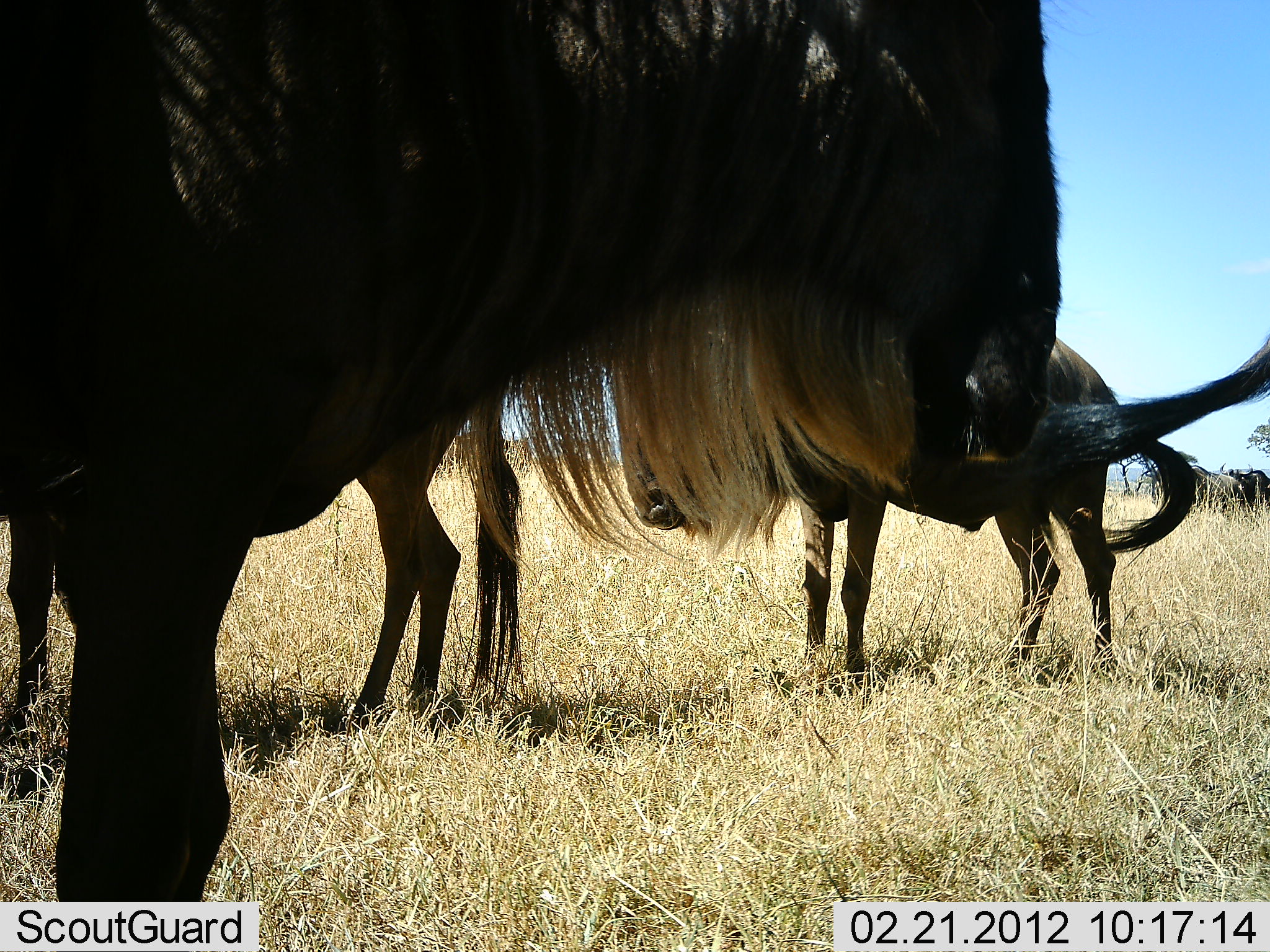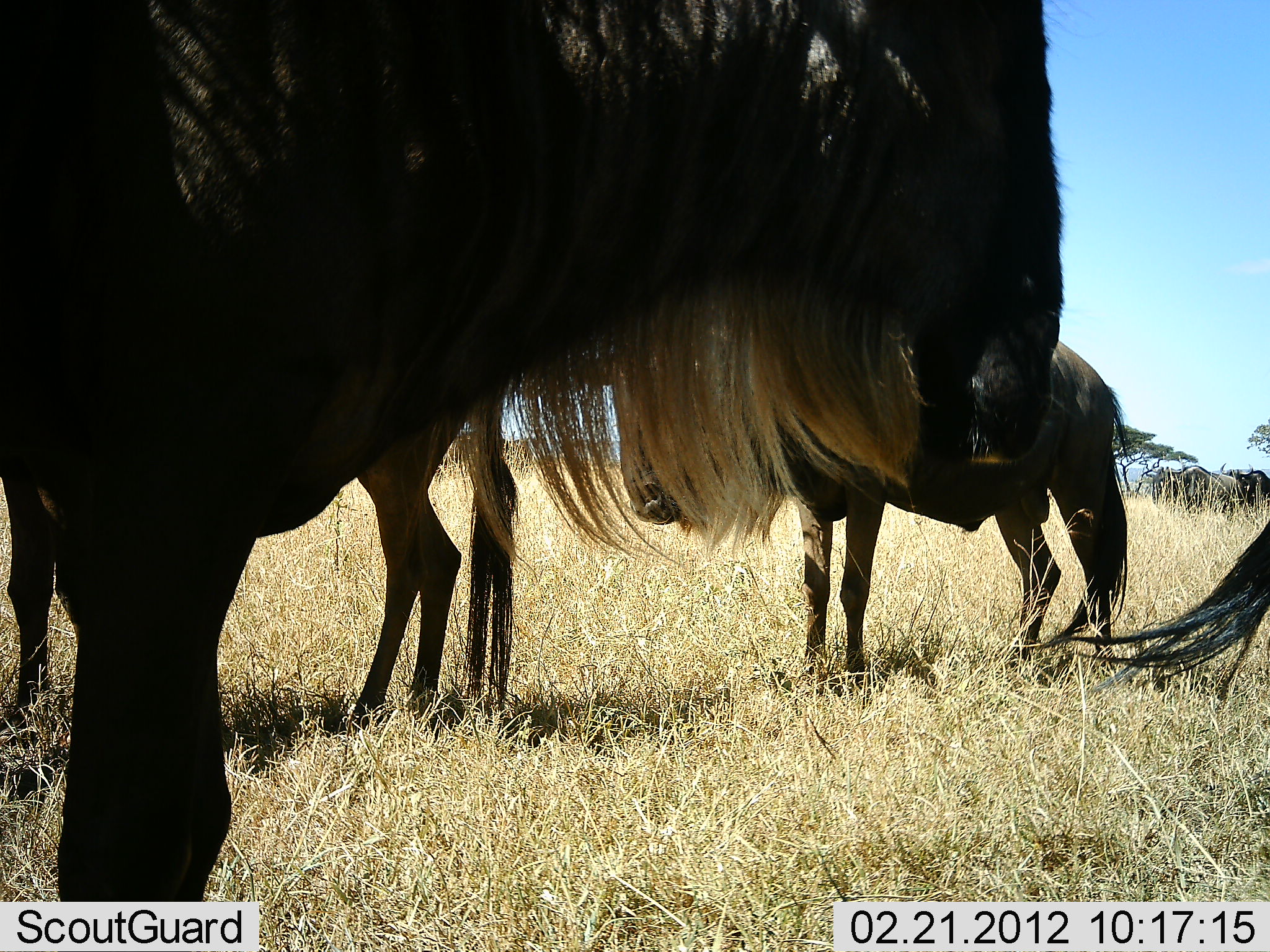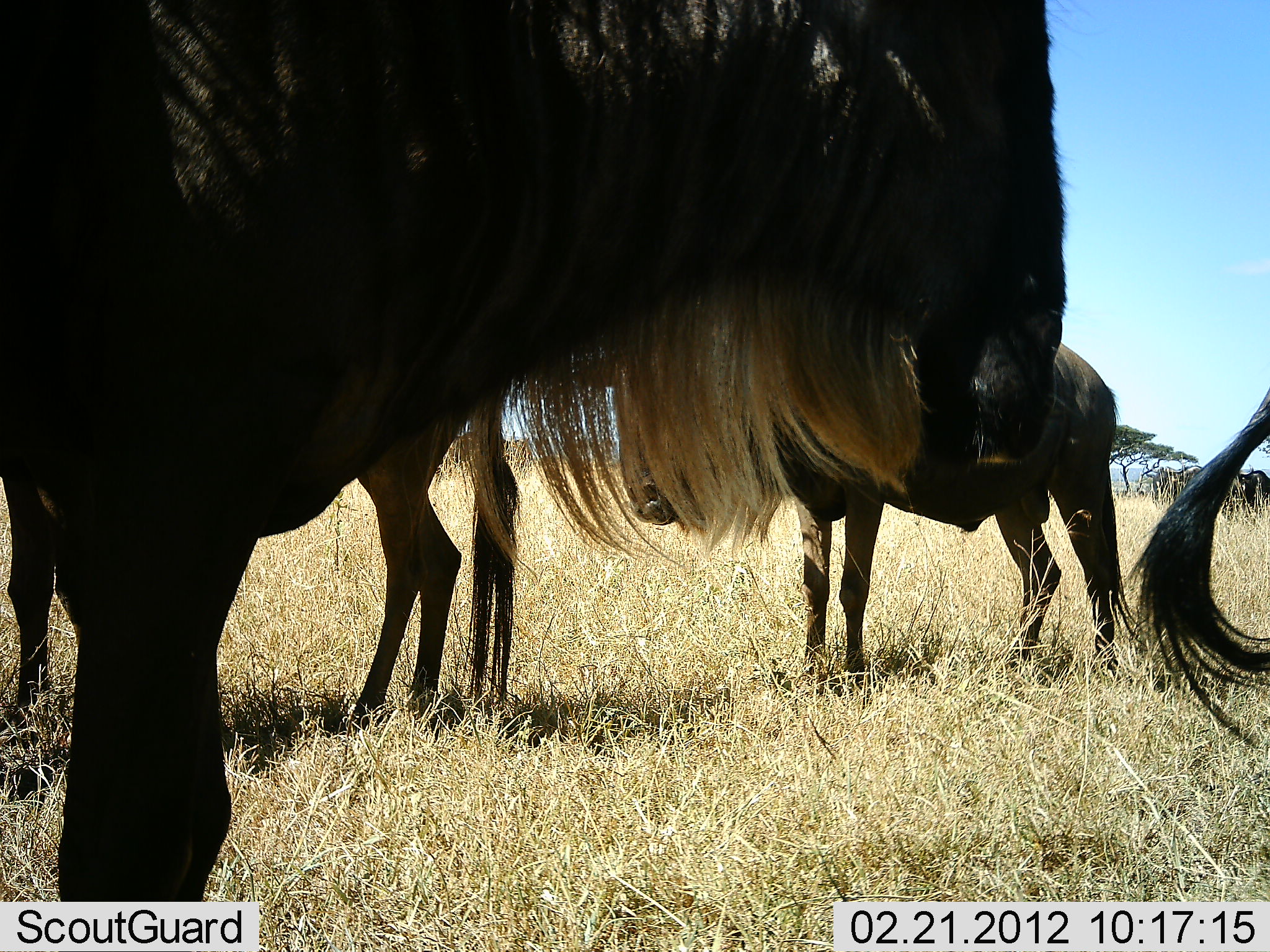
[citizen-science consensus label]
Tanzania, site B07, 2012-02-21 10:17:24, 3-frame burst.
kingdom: Animalia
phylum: Chordata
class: Mammalia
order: Artiodactyla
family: Bovidae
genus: Connochaetes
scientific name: Connochaetes taurinus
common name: blue wildebeest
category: wildebeest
Wildebeest (blue wildebeest) (Connochaetes taurinus), count 4. Behavior (volunteer vote fractions): standing 92%, resting 0%, moving 8%, interacting 8%. Young present (vote fraction): 0%. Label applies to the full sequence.